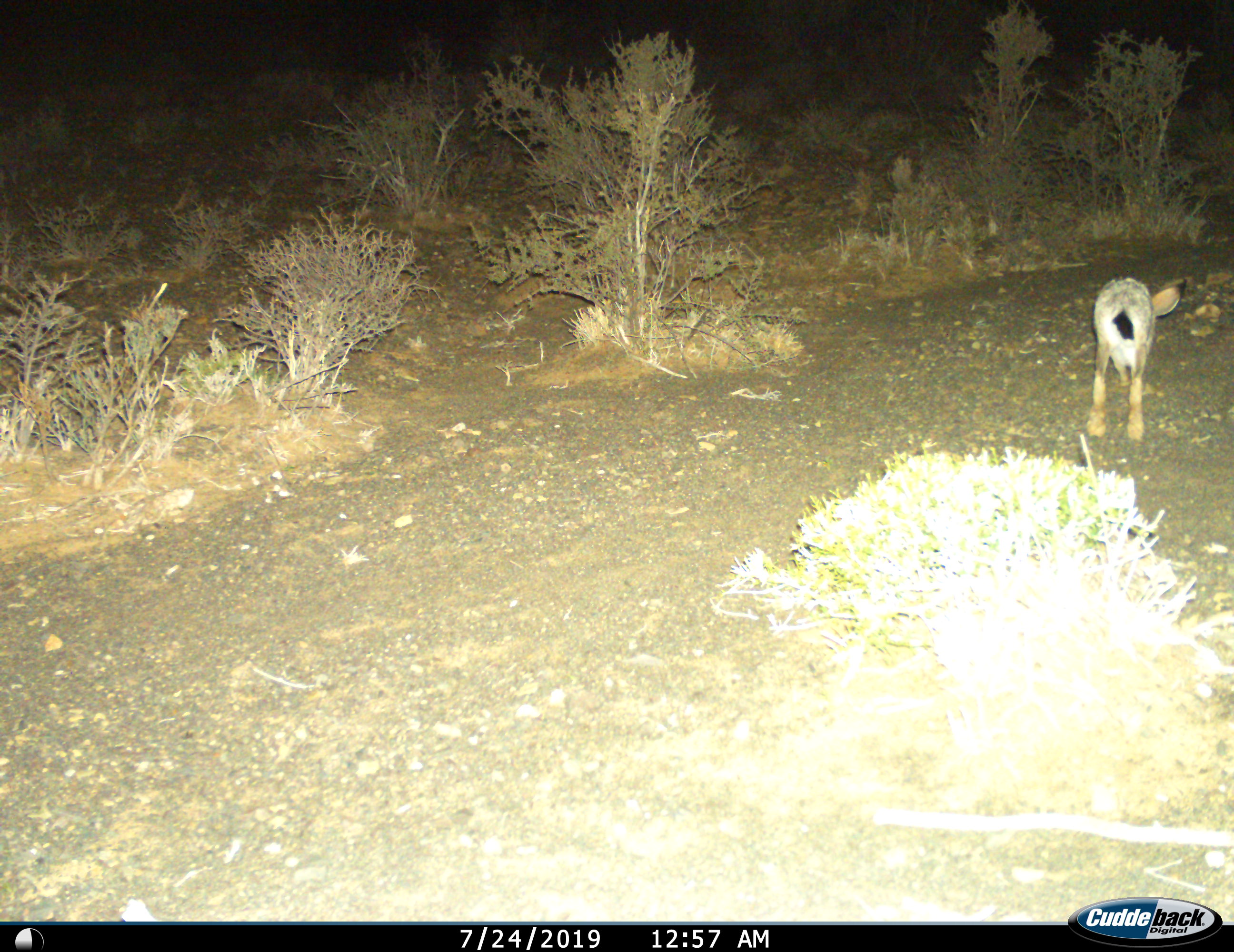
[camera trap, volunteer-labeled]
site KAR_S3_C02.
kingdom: Animalia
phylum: Chordata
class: Mammalia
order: Lagomorpha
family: Leporidae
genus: Lepus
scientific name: Lepus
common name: hare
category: hareunknown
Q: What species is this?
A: Hareunknown (hare) (Lepus).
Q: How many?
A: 1.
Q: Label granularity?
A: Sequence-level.